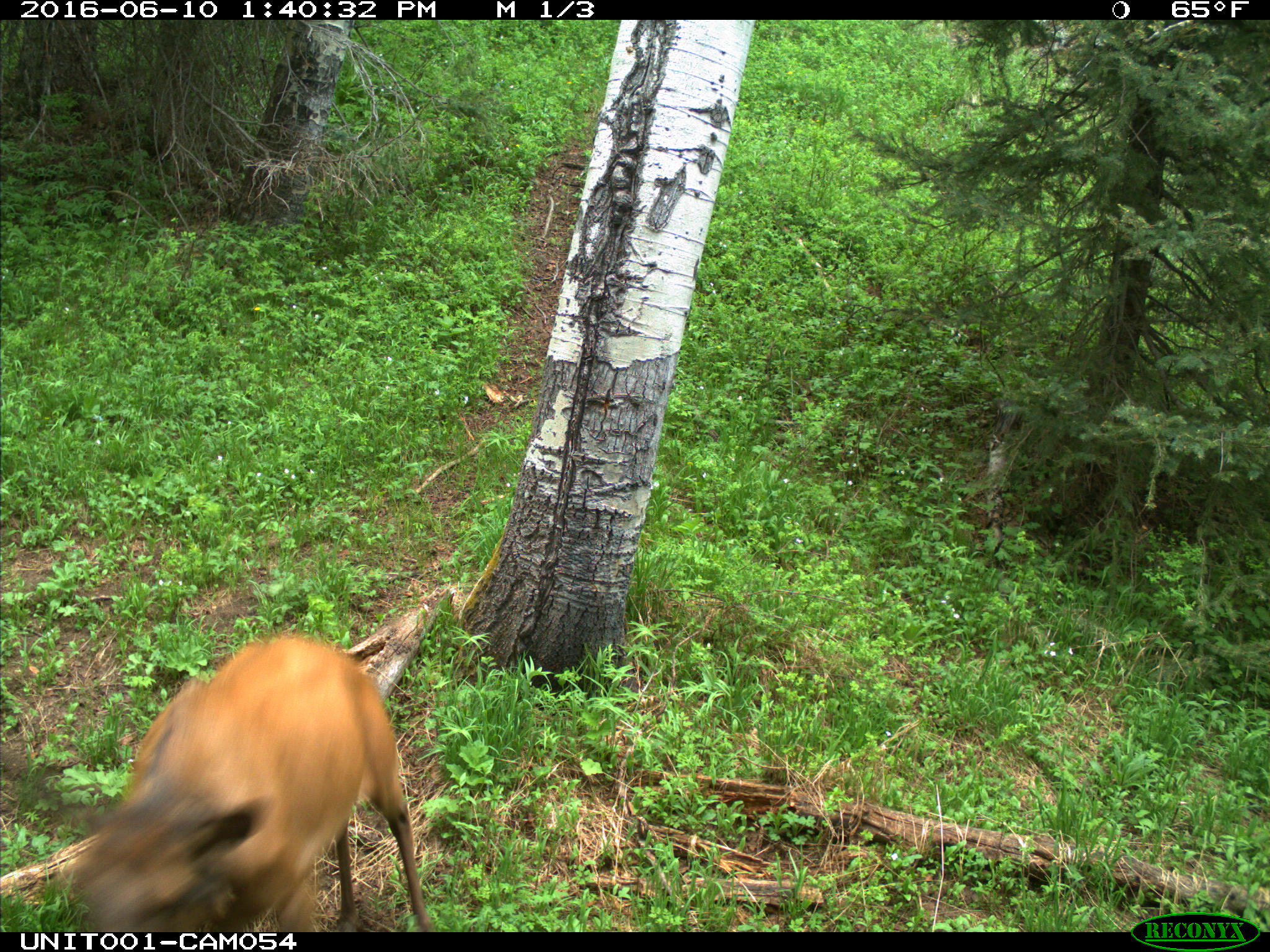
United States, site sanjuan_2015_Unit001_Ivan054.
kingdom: Animalia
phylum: Chordata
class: Mammalia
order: Artiodactyla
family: Cervidae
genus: Cervus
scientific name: Cervus elaphus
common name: red deer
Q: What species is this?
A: Cervus elaphus (red deer).